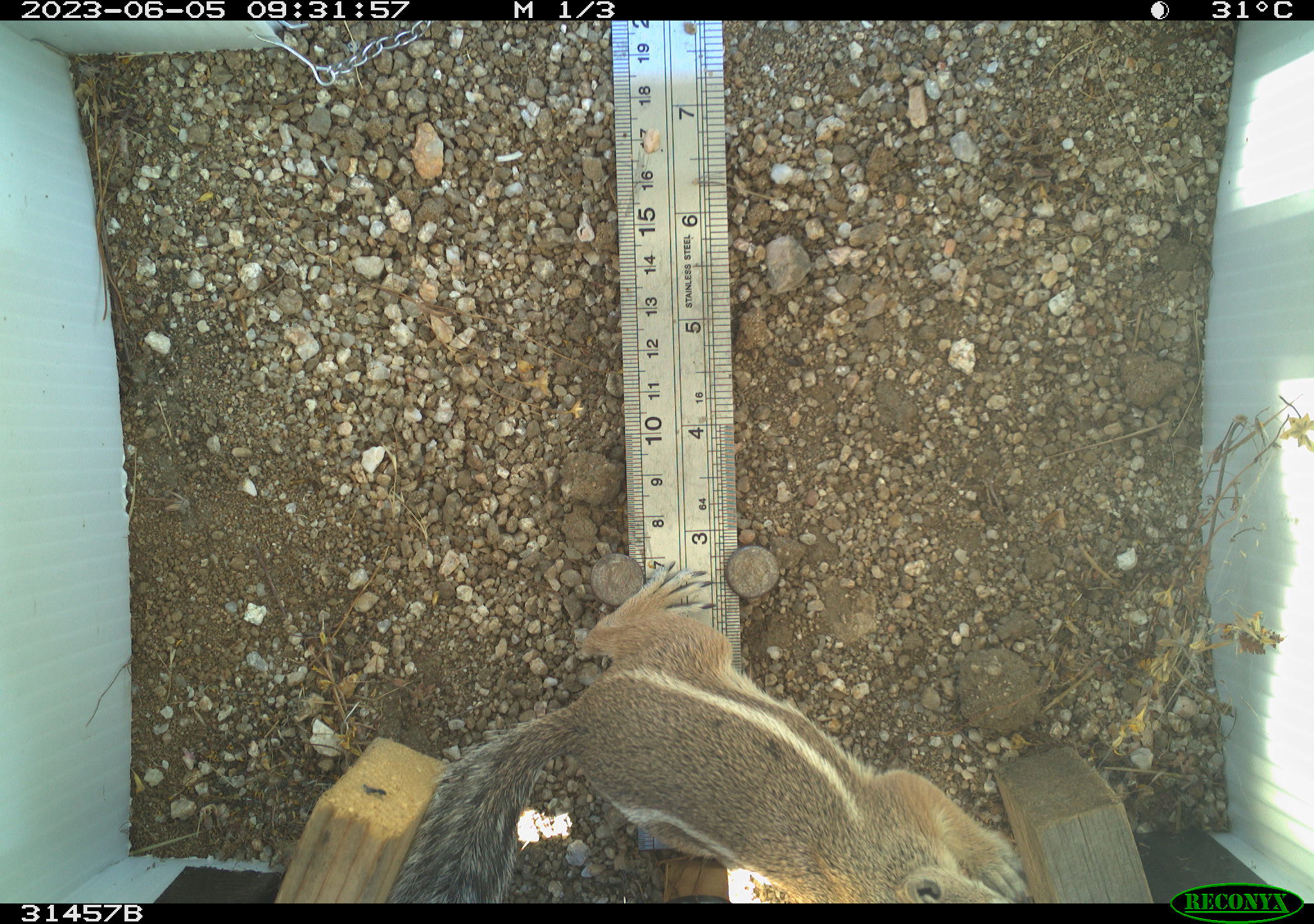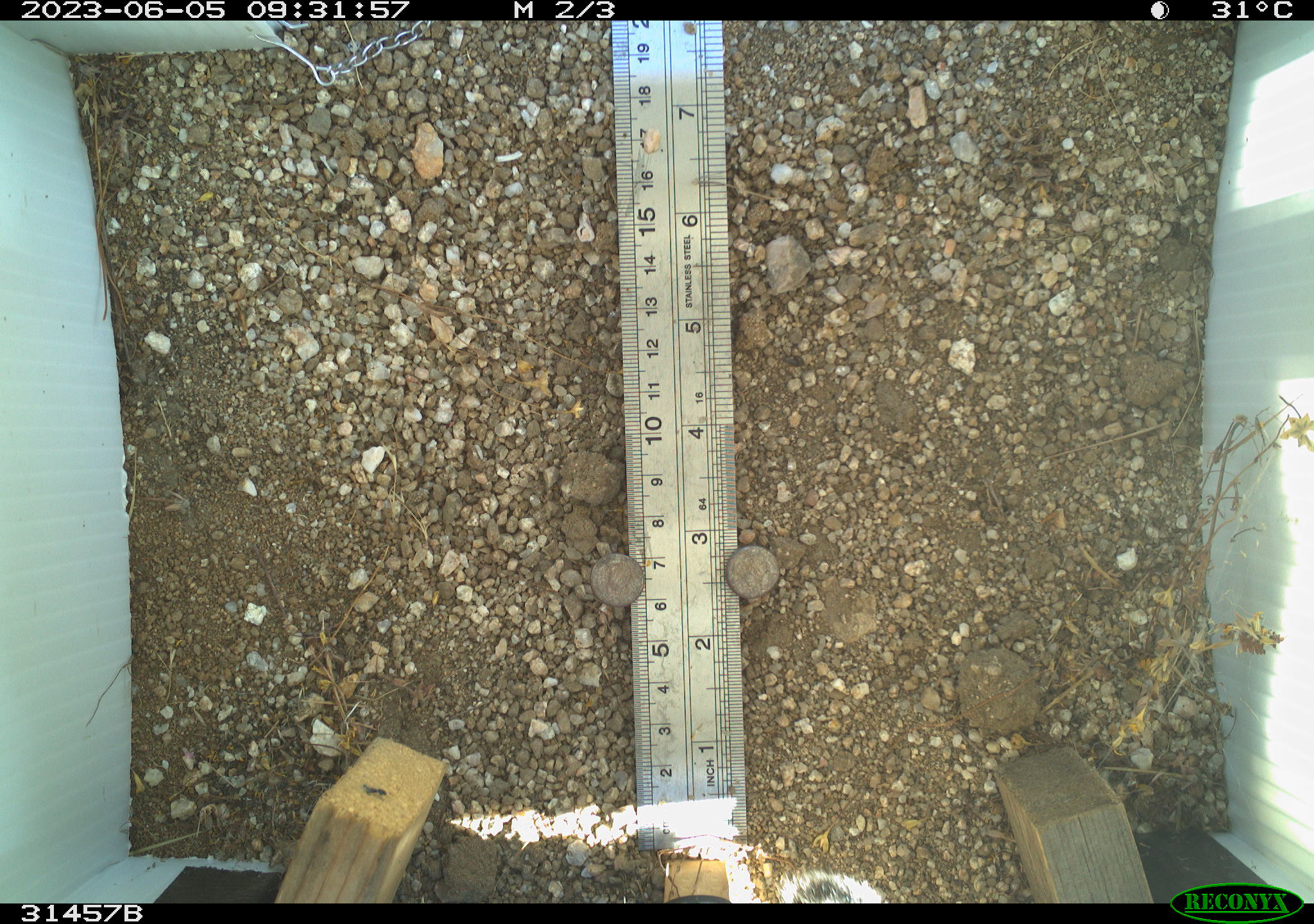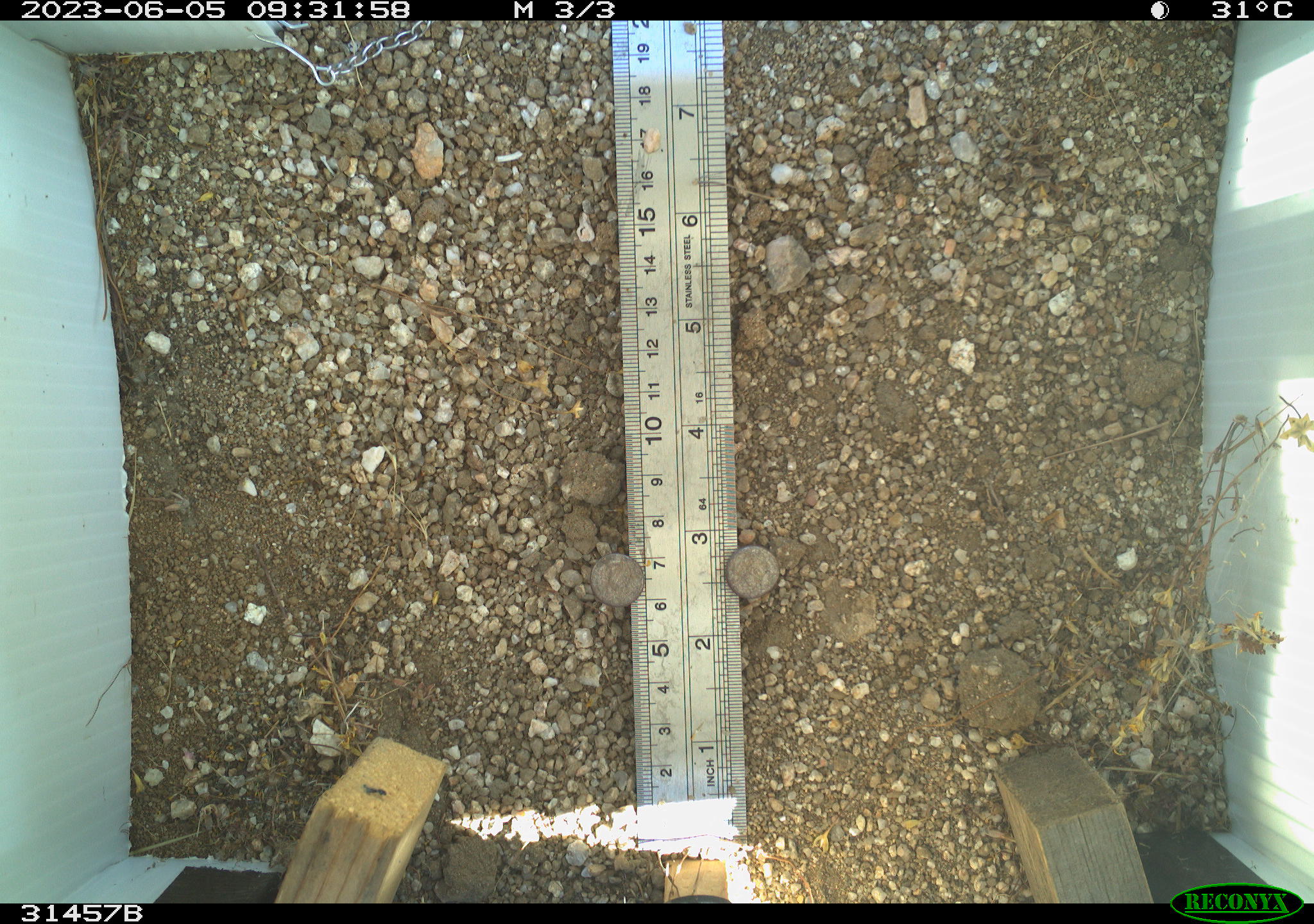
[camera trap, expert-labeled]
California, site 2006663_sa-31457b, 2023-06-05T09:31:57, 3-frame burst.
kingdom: Animalia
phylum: Chordata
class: Mammalia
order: Rodentia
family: Sciuridae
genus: Ammospermophilus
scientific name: Ammospermophilus leucurus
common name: white-tailed antelope squirrel